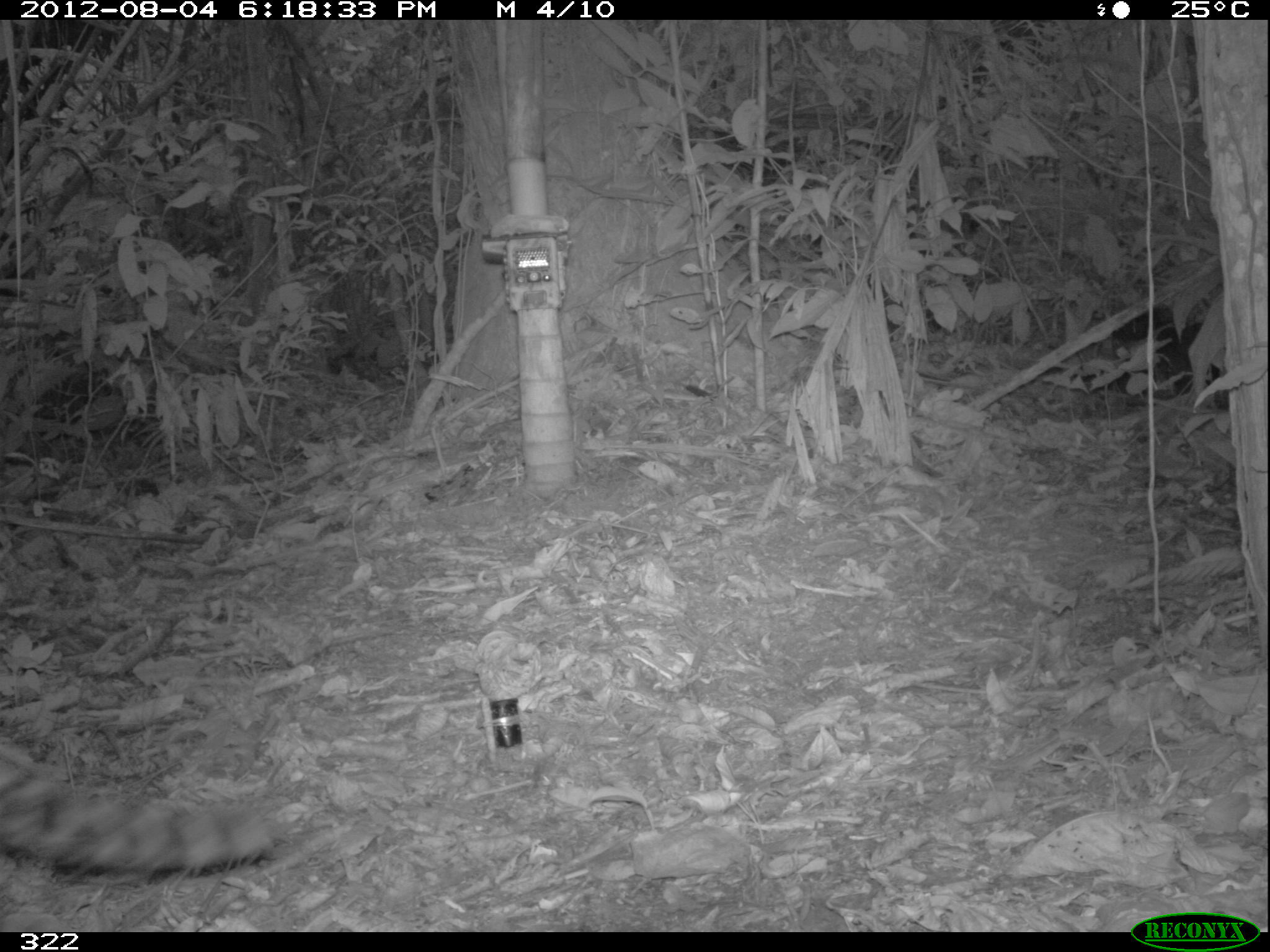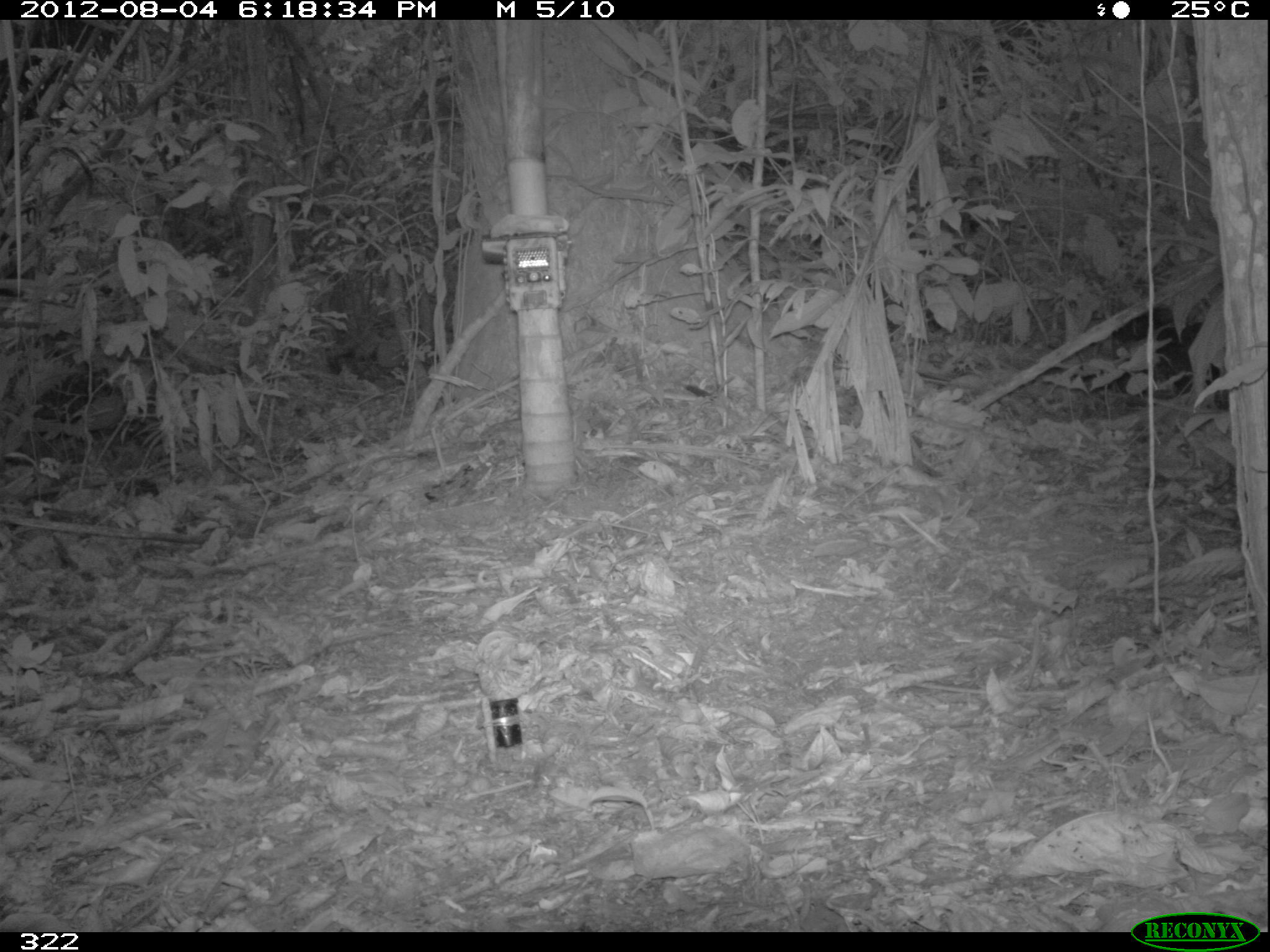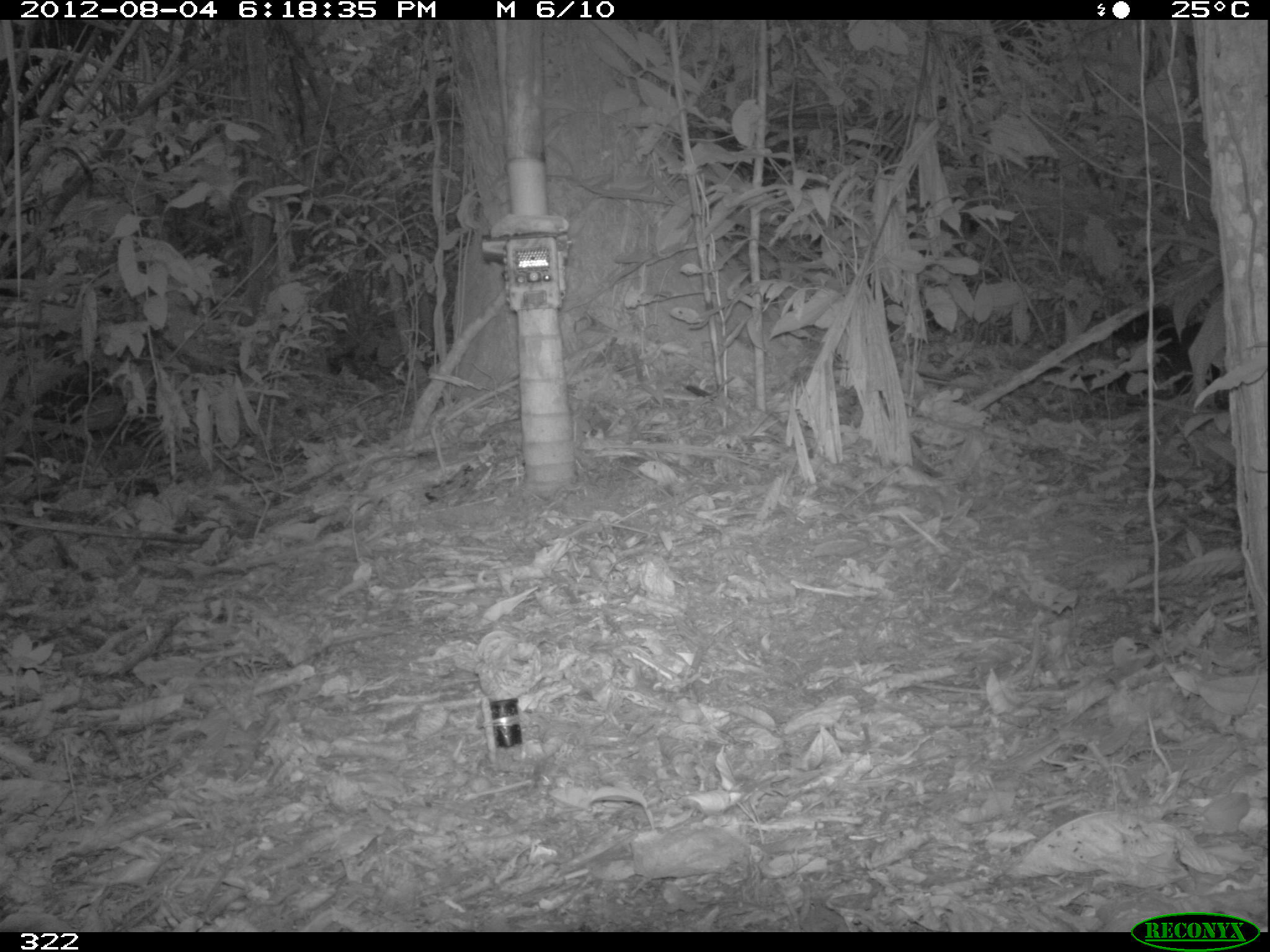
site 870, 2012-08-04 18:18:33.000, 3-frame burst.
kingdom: Animalia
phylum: Chordata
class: Mammalia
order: Carnivora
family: Felidae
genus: Leopardus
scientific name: Leopardus pardalis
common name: ocelot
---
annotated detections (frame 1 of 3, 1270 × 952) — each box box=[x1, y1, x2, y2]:
leopardus pardalis: box=[0, 742, 281, 886]